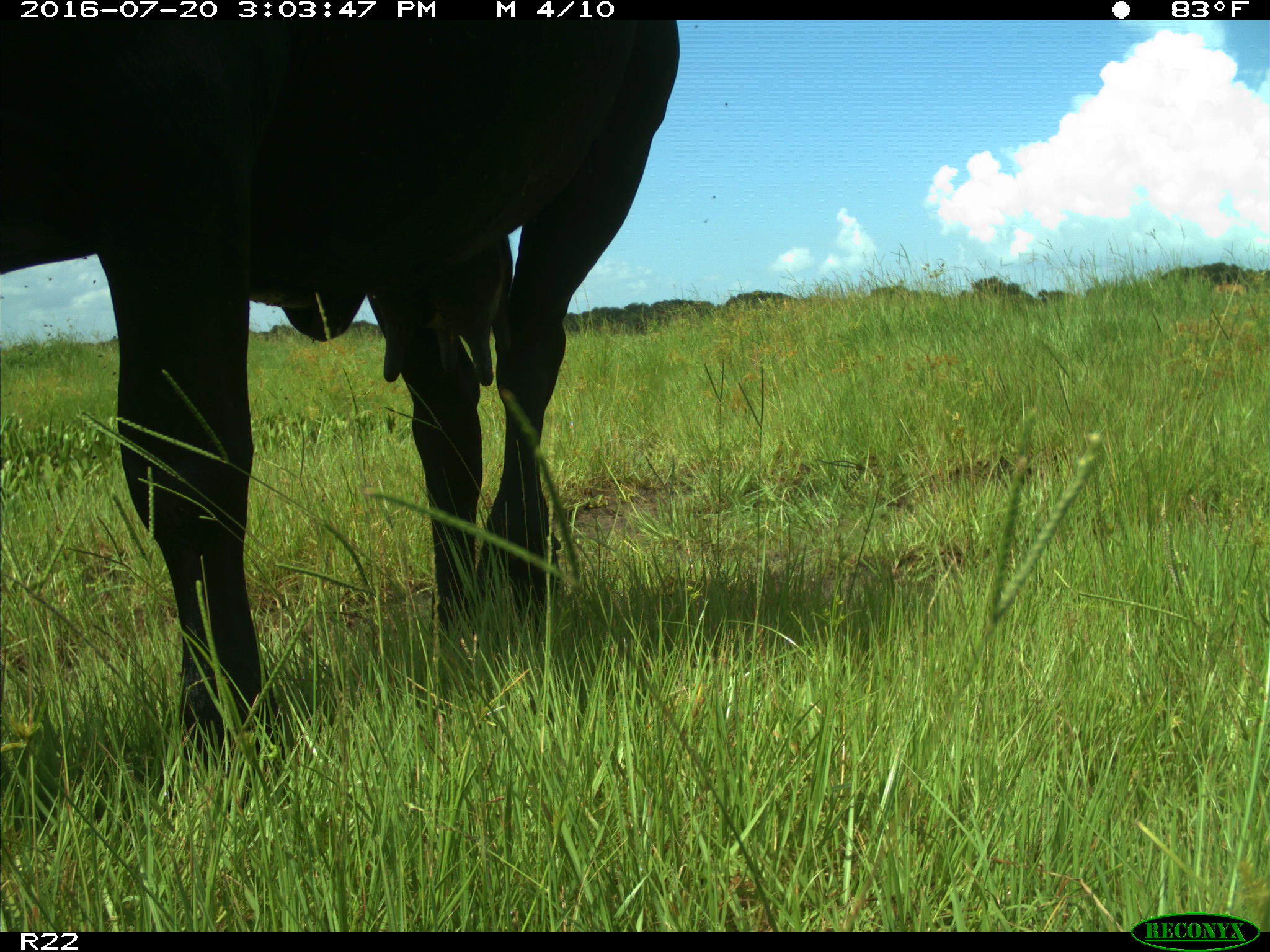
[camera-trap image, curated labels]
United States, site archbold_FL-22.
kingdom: Animalia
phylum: Chordata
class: Mammalia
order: Artiodactyla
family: Bovidae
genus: Bos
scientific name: Bos taurus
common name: domestic cow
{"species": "Bos taurus (domestic cow)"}